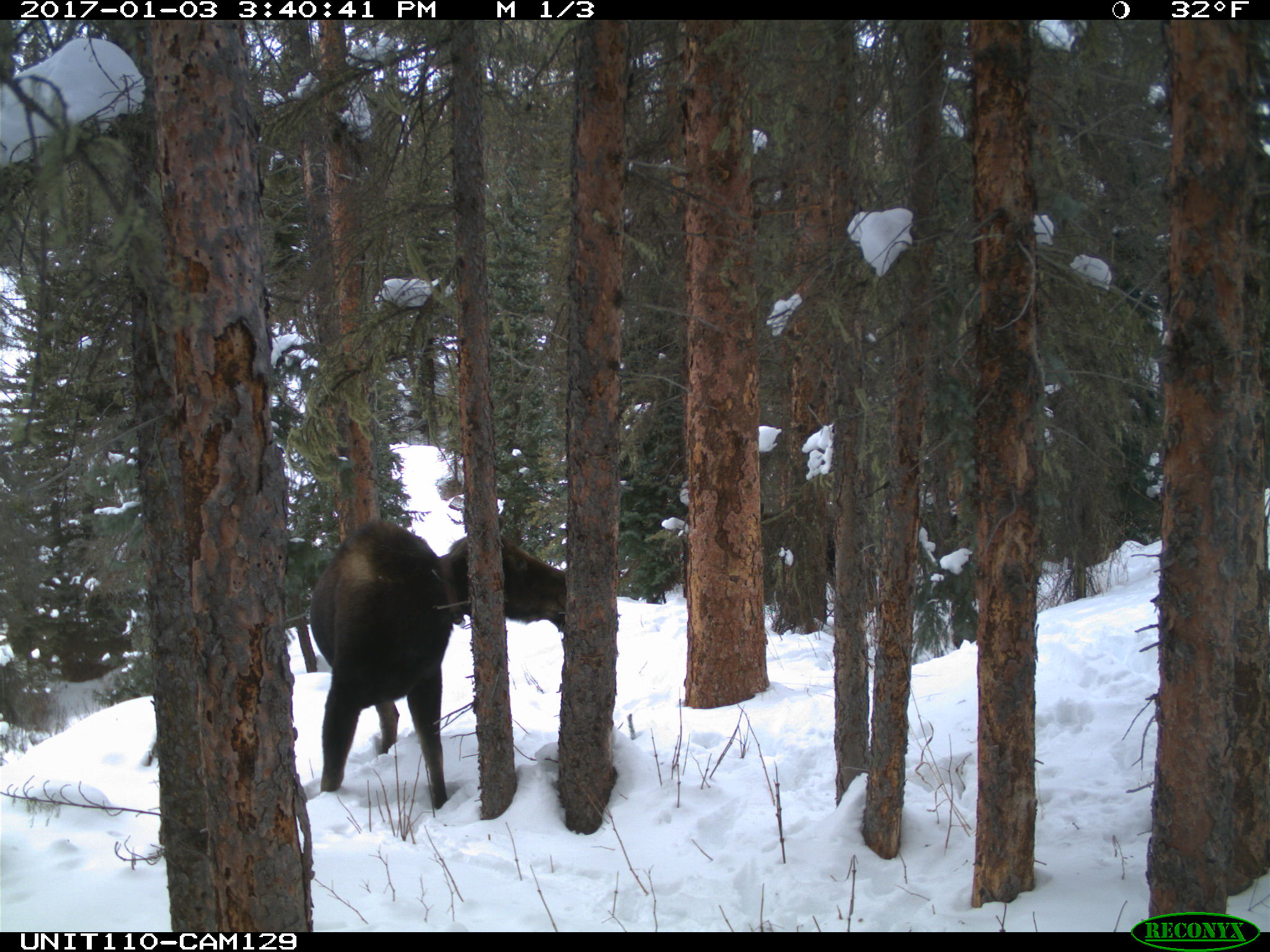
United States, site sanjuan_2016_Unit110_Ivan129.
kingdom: Animalia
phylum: Chordata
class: Mammalia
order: Artiodactyla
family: Cervidae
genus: Alces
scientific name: Alces alces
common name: moose